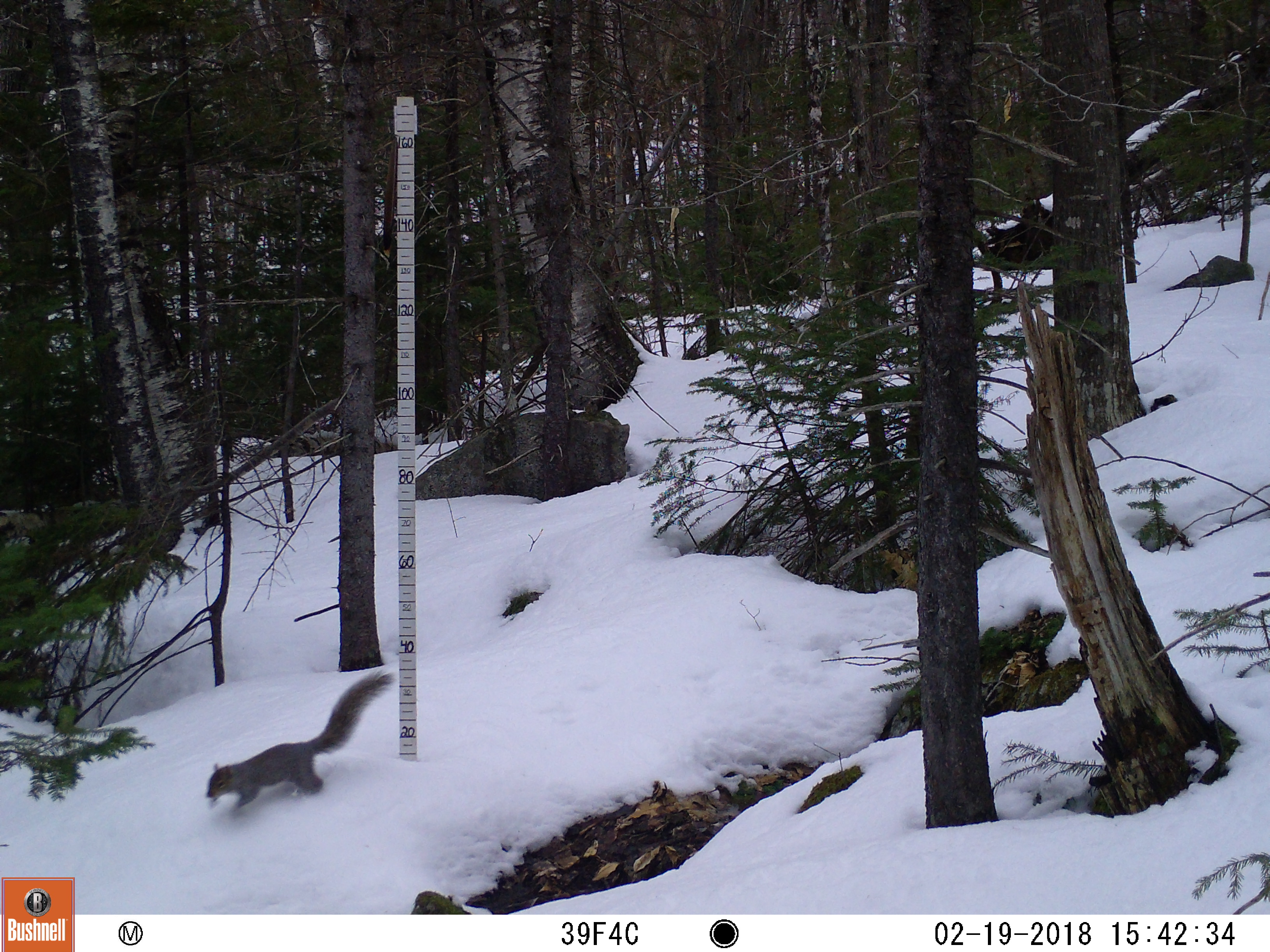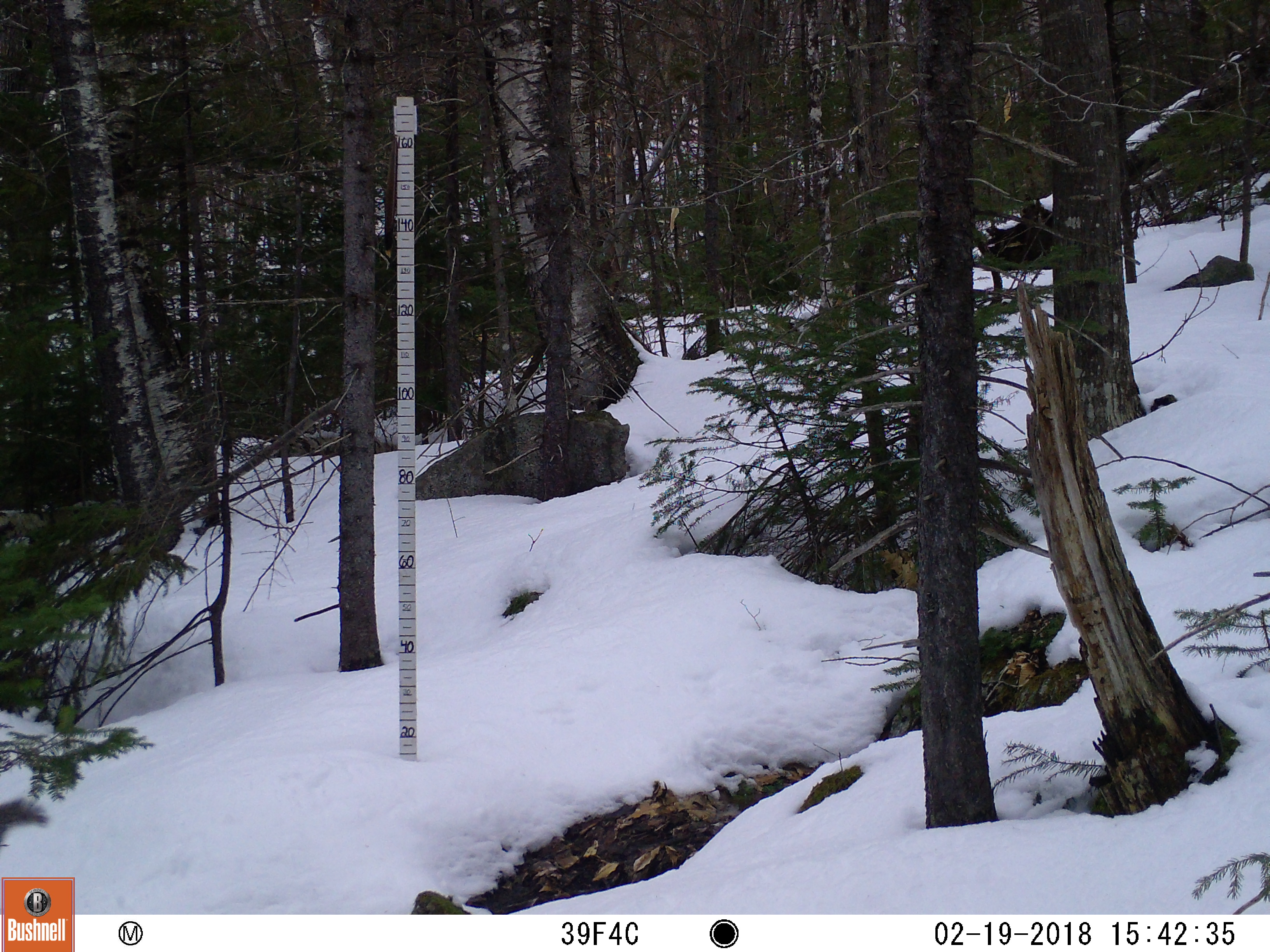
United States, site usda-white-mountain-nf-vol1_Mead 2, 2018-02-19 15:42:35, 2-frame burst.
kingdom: Animalia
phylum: Chordata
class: Mammalia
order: Rodentia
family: Sciuridae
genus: Sciurus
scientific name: Sciurus carolinensis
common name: gray squirrel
Gray squirrel (Sciurus carolinensis).